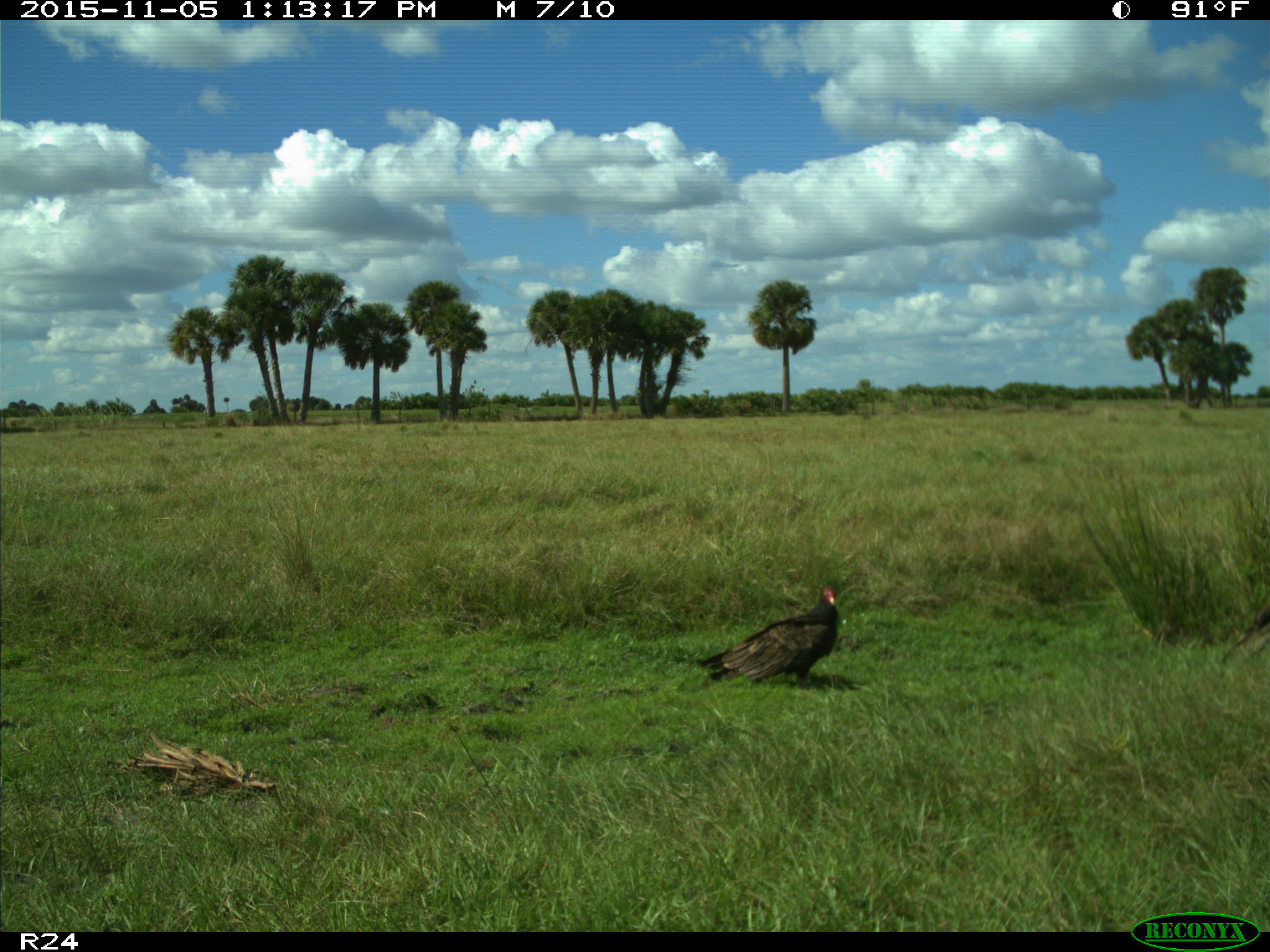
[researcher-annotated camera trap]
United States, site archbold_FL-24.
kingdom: Animalia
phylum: Chordata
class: Aves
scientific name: Aves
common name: birds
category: unidentified bird